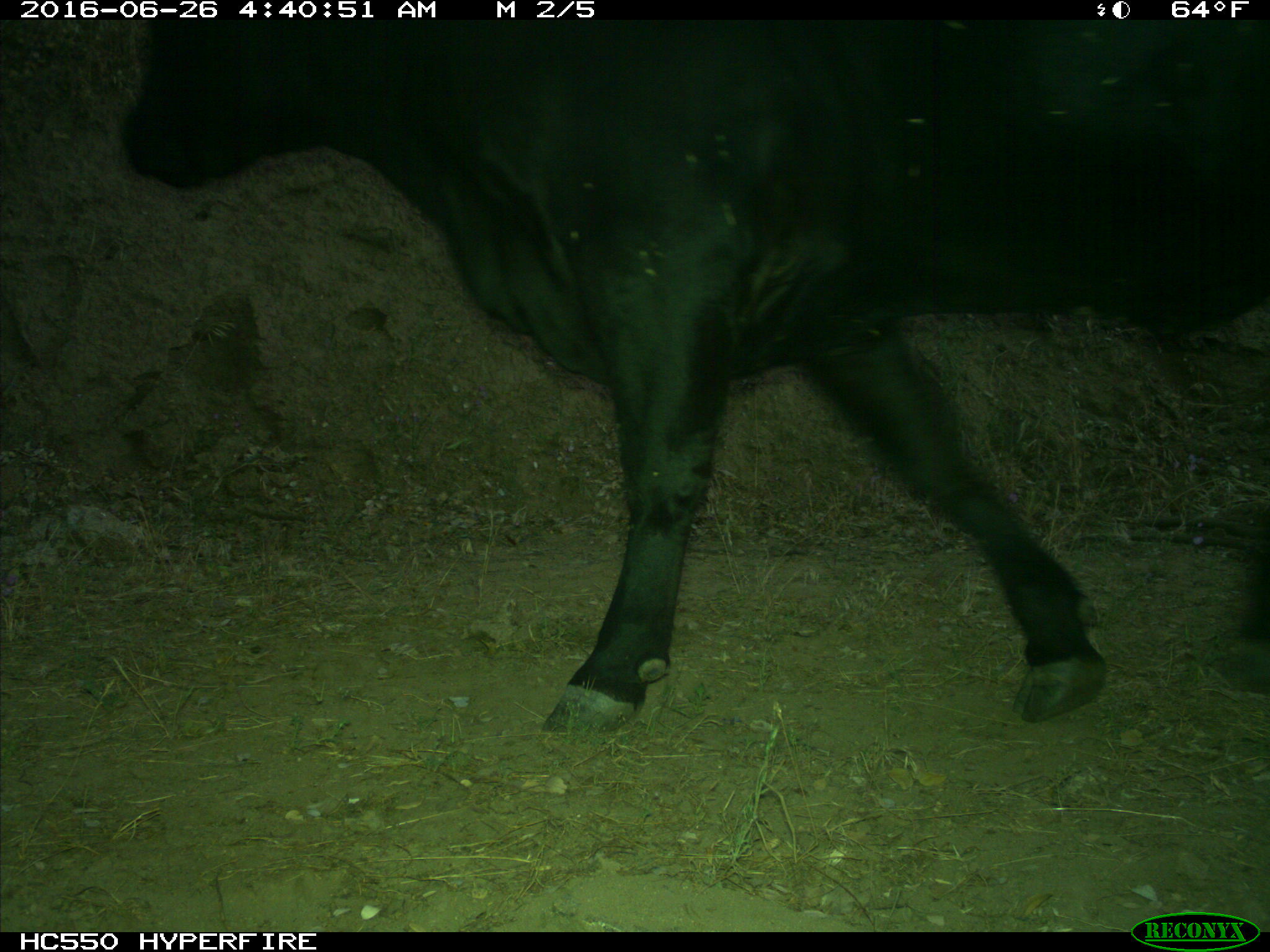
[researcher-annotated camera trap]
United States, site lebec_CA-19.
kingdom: Animalia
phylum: Chordata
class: Mammalia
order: Artiodactyla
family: Bovidae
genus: Bos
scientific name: Bos taurus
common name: domestic cow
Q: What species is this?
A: Bos taurus (domestic cow).